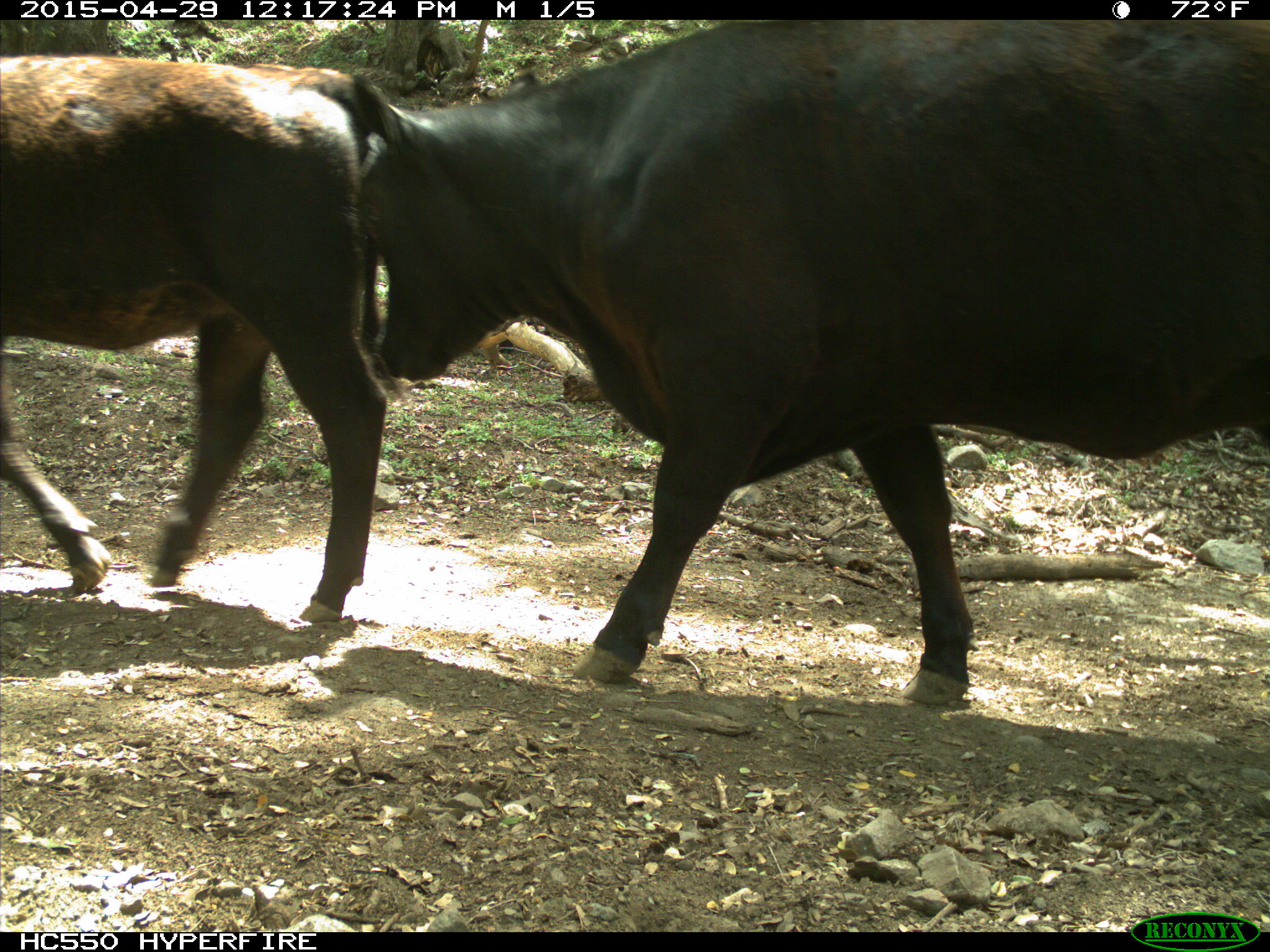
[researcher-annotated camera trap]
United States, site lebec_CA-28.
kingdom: Animalia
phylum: Chordata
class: Mammalia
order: Artiodactyla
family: Bovidae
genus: Bos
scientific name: Bos taurus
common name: domestic cow